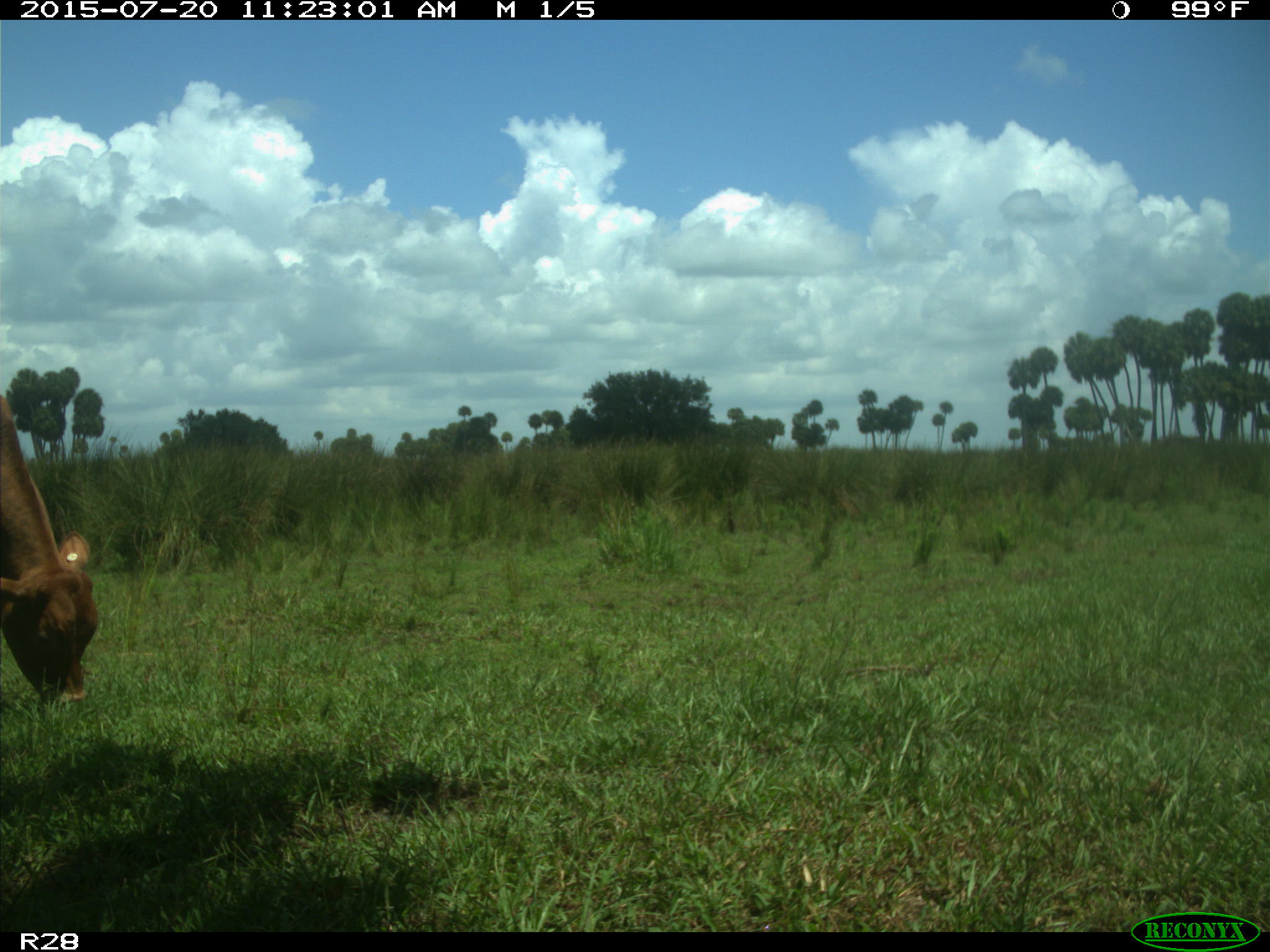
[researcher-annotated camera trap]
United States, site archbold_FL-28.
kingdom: Animalia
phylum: Chordata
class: Mammalia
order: Artiodactyla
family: Bovidae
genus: Bos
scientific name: Bos taurus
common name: domestic cow